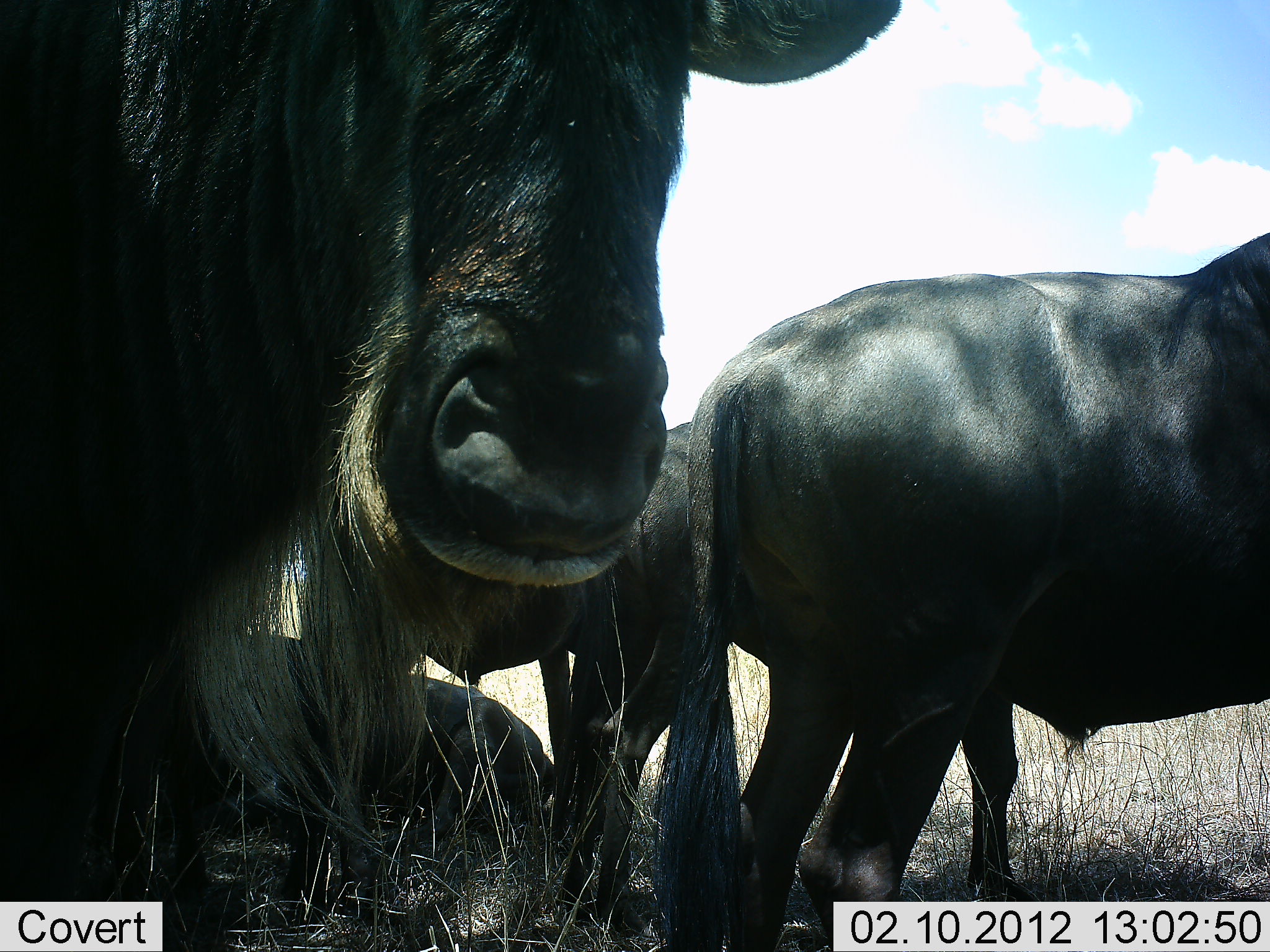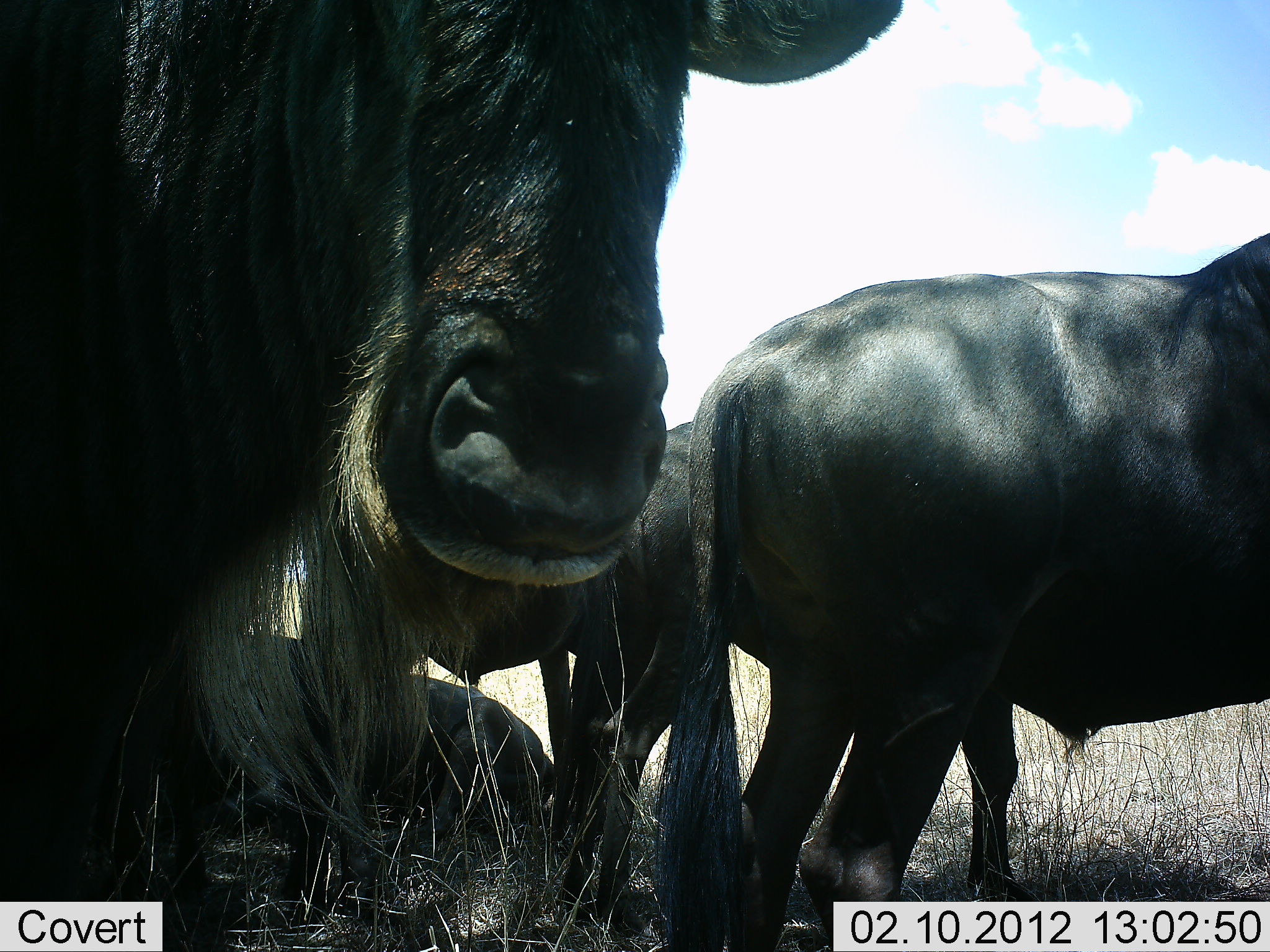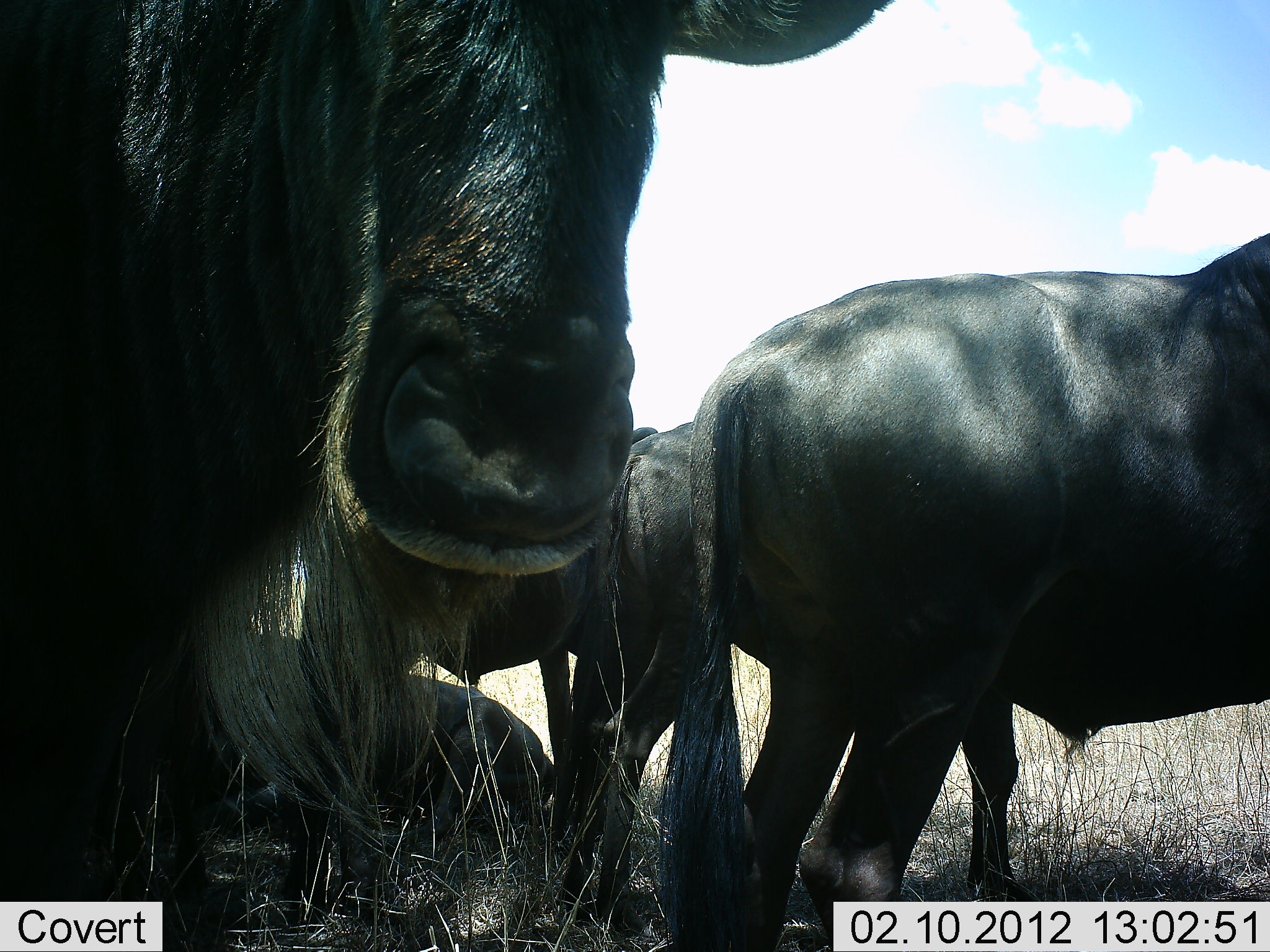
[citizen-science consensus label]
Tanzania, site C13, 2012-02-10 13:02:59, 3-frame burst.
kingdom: Animalia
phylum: Chordata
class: Mammalia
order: Artiodactyla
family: Bovidae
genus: Connochaetes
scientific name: Connochaetes taurinus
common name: blue wildebeest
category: wildebeest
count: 4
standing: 95%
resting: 91%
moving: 5%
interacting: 0%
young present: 9%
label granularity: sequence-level